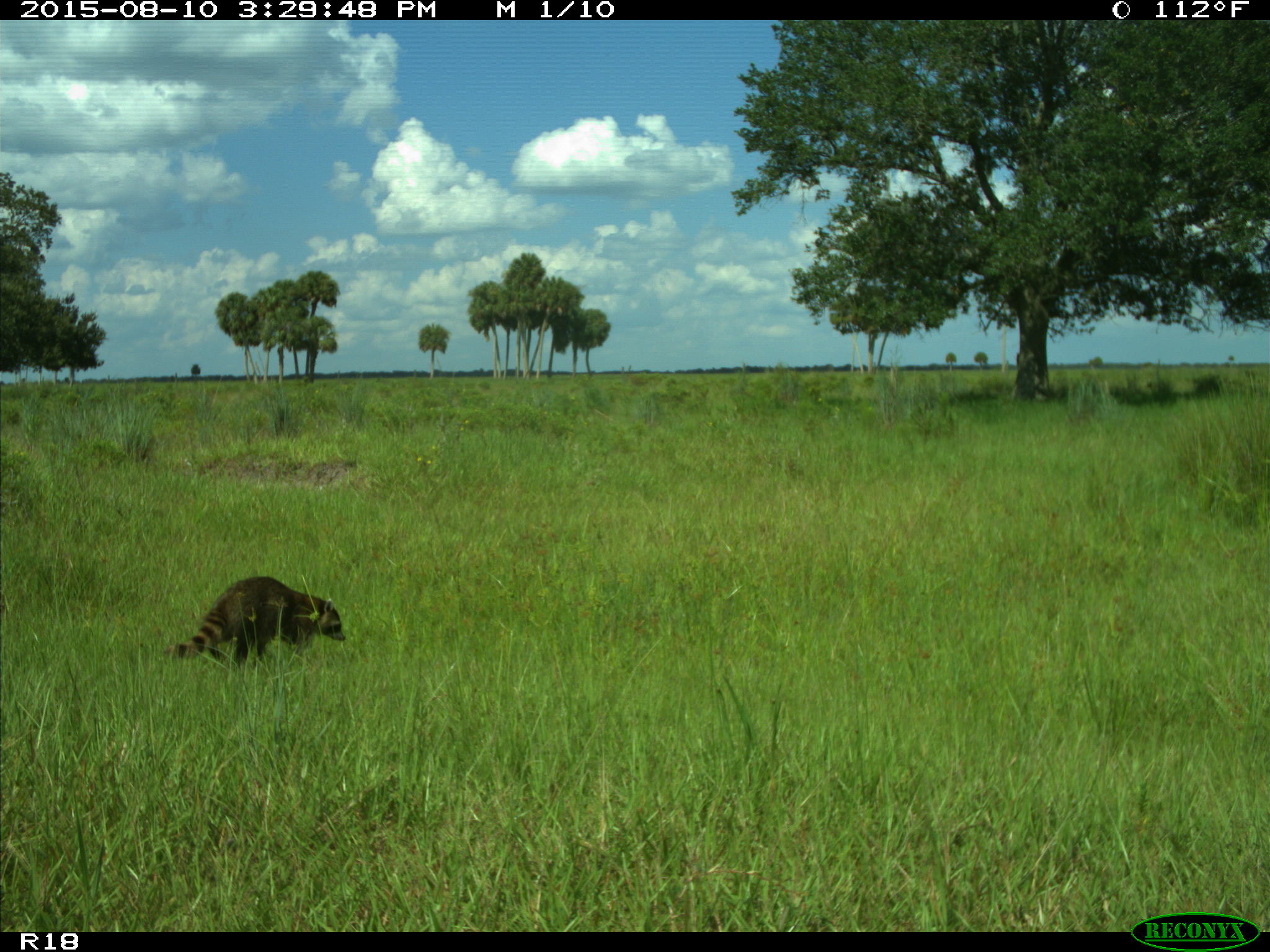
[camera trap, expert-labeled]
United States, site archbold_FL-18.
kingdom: Animalia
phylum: Chordata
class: Mammalia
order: Carnivora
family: Procyonidae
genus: Procyon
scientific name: Procyon lotor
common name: common raccoon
Procyon lotor (common raccoon).